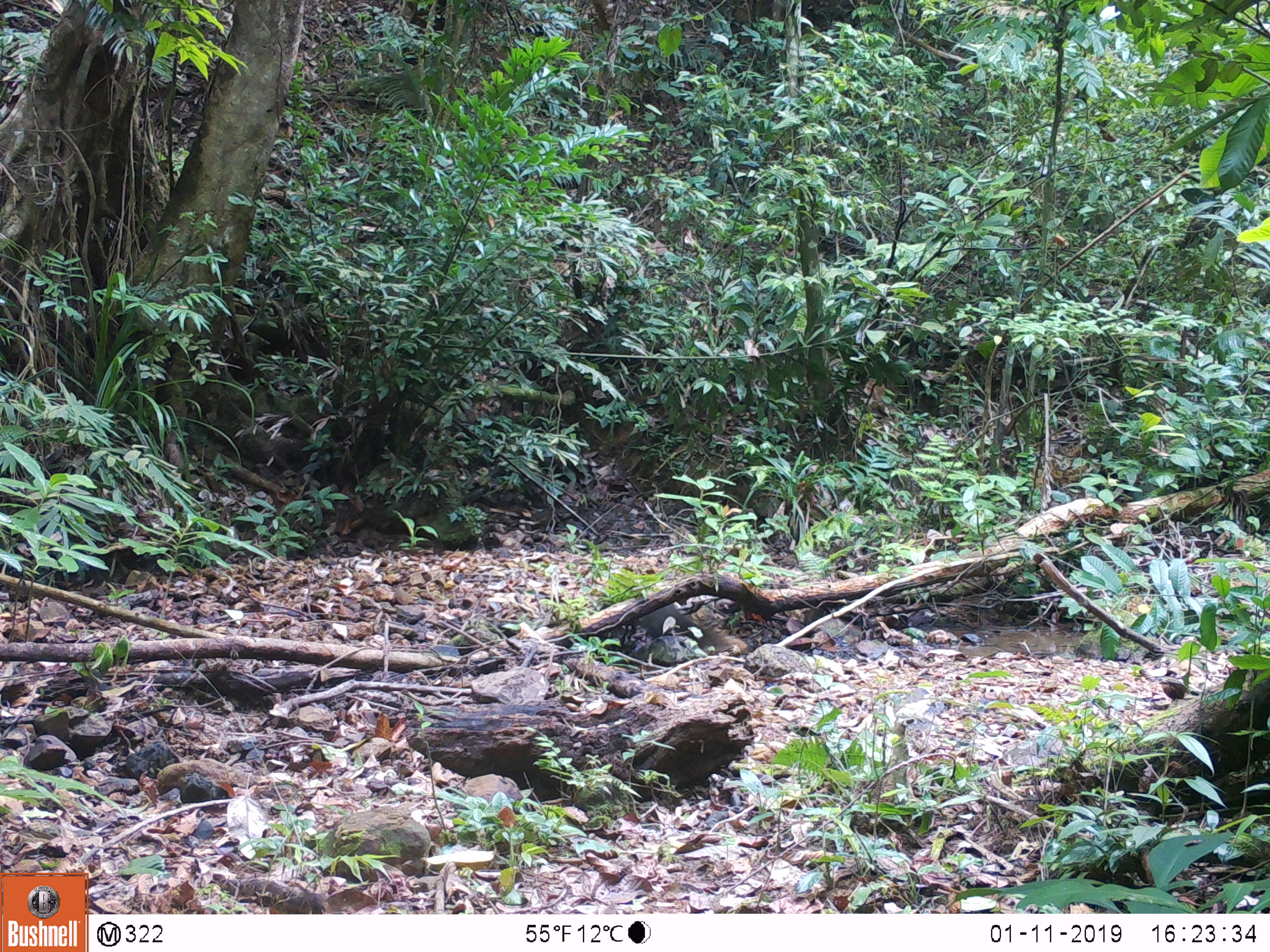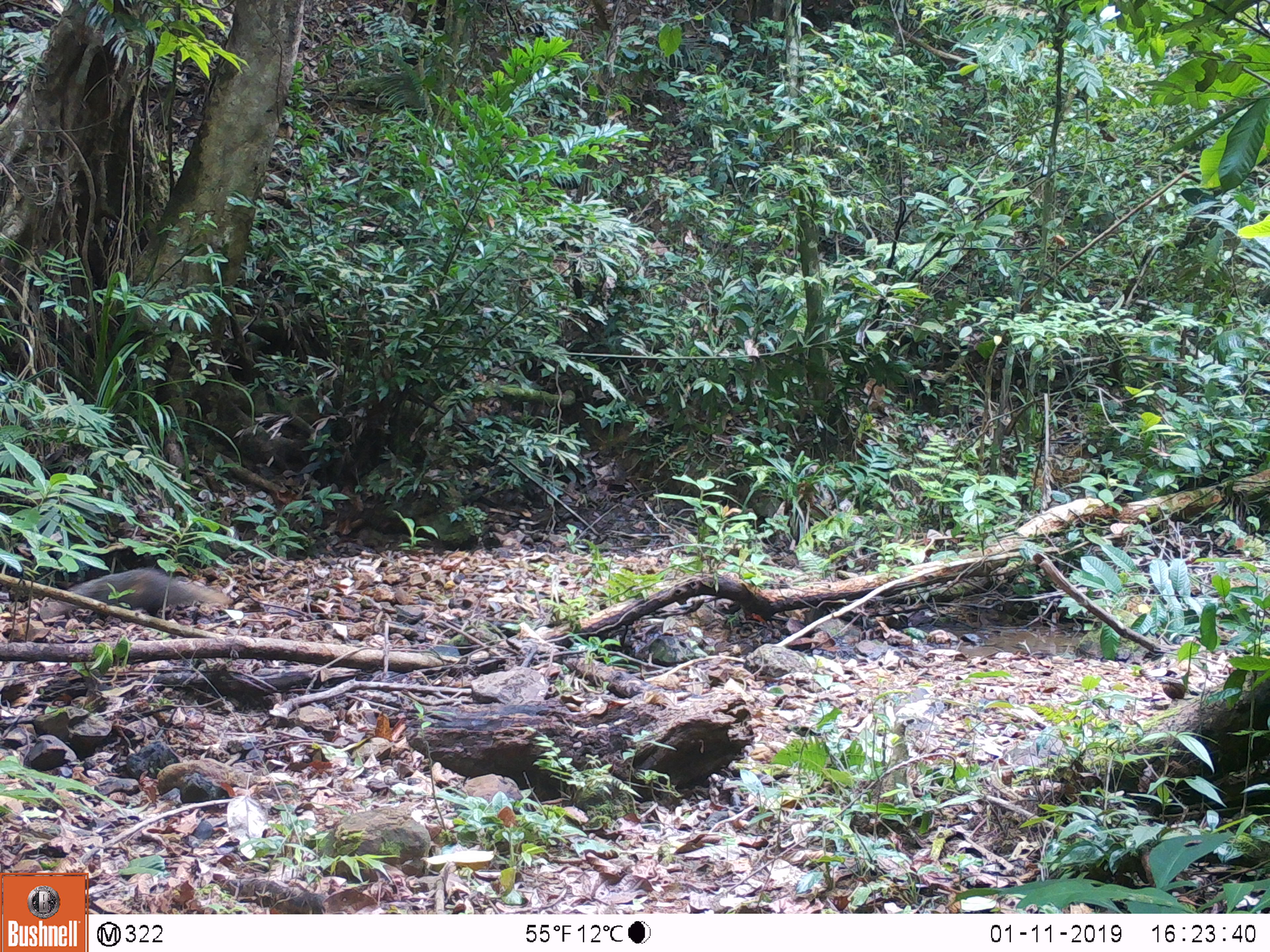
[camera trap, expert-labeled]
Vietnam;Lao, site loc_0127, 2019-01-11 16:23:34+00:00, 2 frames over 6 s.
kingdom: Animalia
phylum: Chordata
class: Mammalia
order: Carnivora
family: Herpestidae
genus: Urva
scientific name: Urva urva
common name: crab-eating mongoose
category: crab eating mongoose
Crab eating mongoose (crab-eating mongoose) (Urva urva). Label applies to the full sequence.